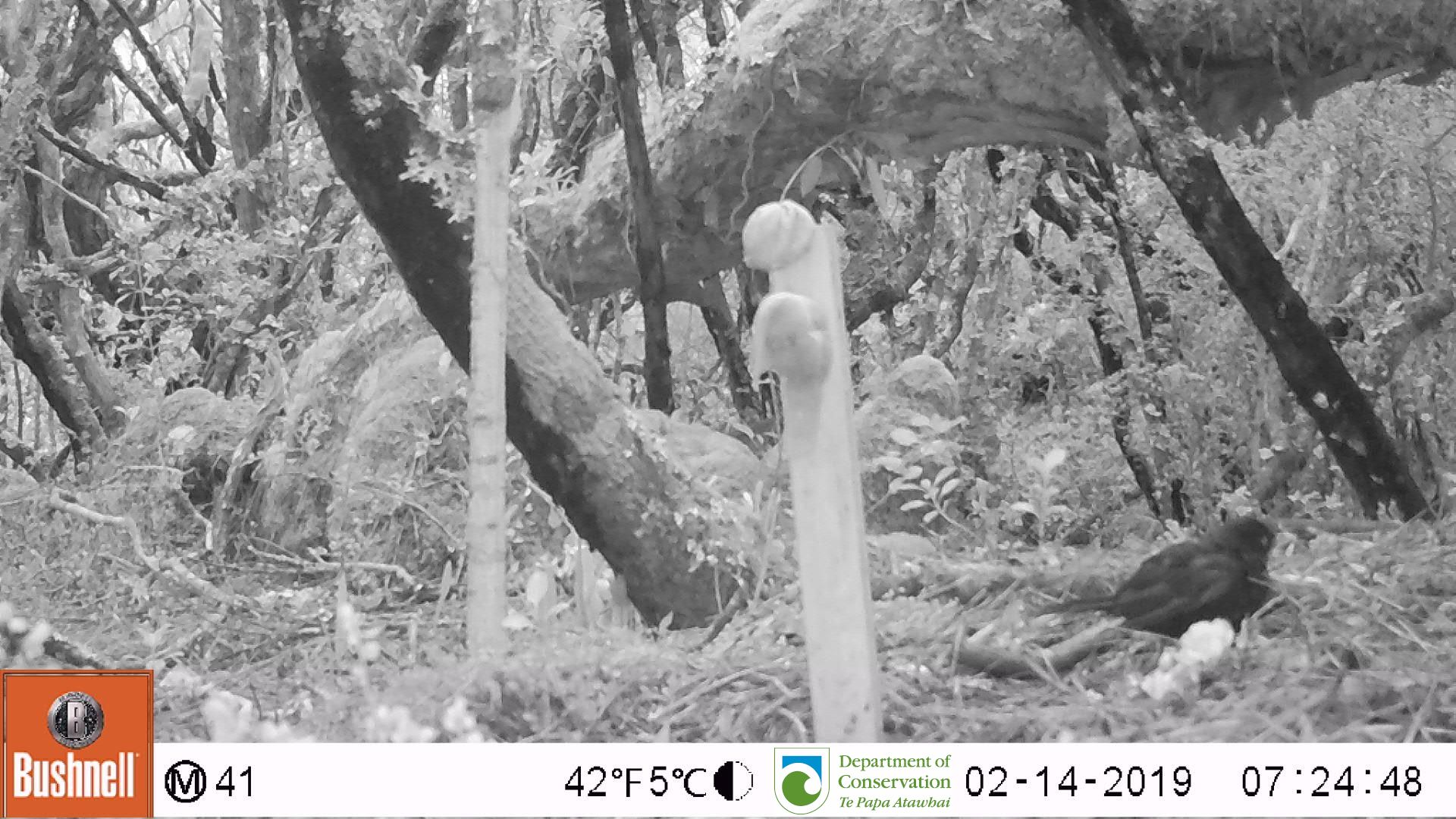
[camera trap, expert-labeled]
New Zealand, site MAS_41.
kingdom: Animalia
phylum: Chordata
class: Aves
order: Passeriformes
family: Turdidae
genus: Turdus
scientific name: Turdus merula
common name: eurasian blackbird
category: blackbird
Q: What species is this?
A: Blackbird (eurasian blackbird) (Turdus merula).